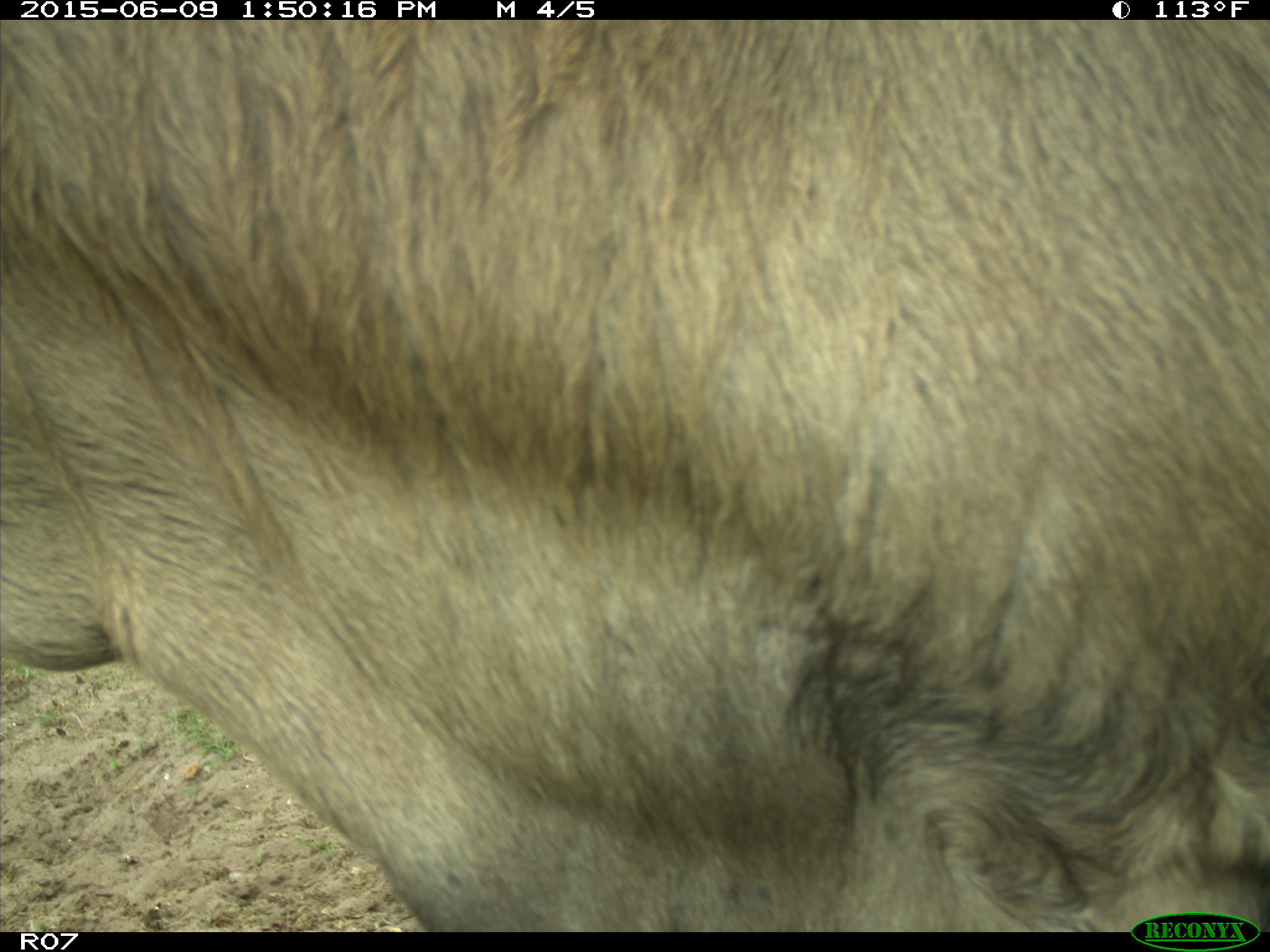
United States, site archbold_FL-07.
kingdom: Animalia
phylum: Chordata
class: Mammalia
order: Artiodactyla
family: Bovidae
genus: Bos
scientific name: Bos taurus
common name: domestic cow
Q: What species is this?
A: Bos taurus (domestic cow).